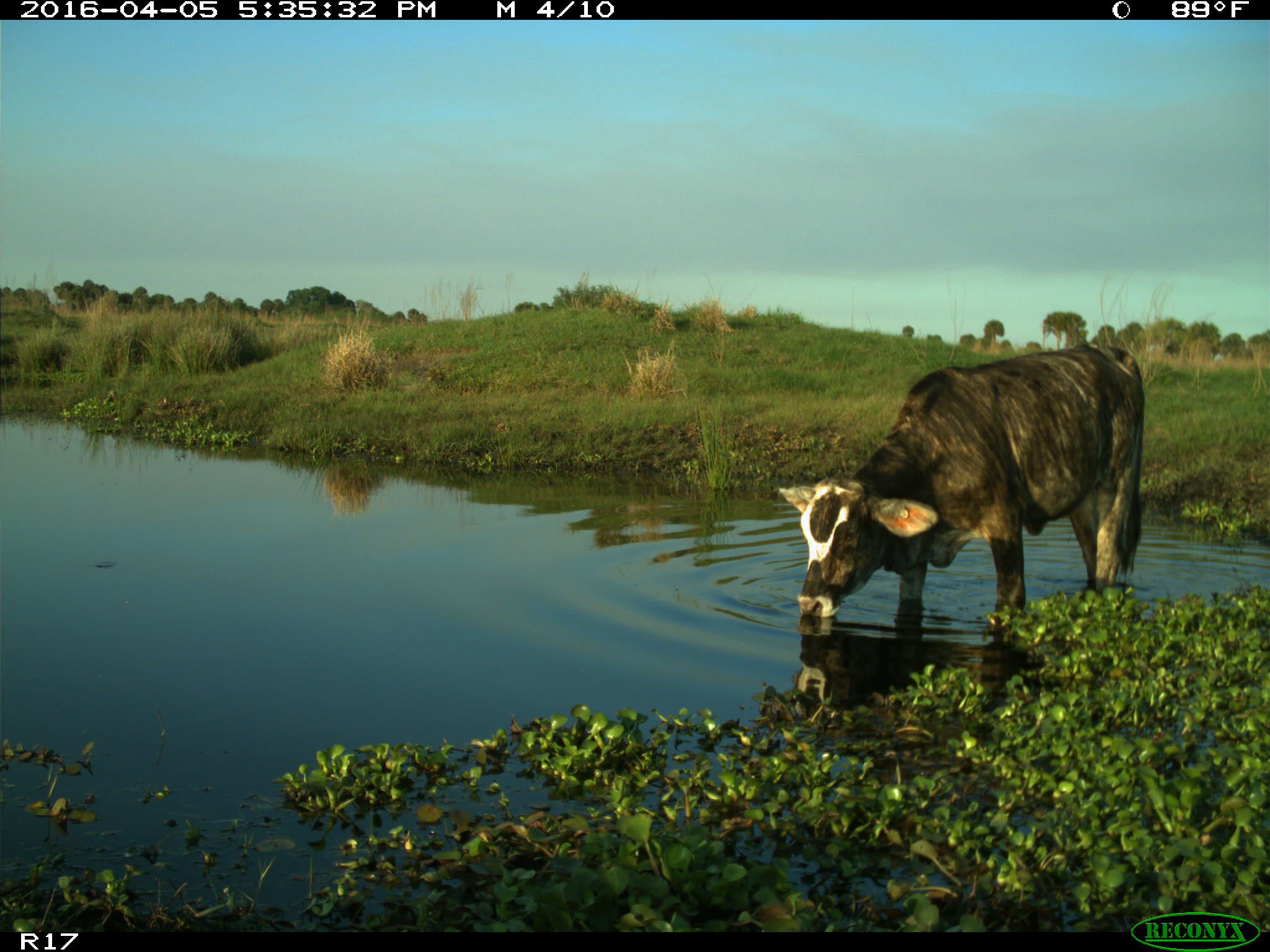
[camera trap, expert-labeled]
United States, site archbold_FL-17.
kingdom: Animalia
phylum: Chordata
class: Mammalia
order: Artiodactyla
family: Bovidae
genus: Bos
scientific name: Bos taurus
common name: domestic cow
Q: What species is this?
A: Bos taurus (domestic cow).